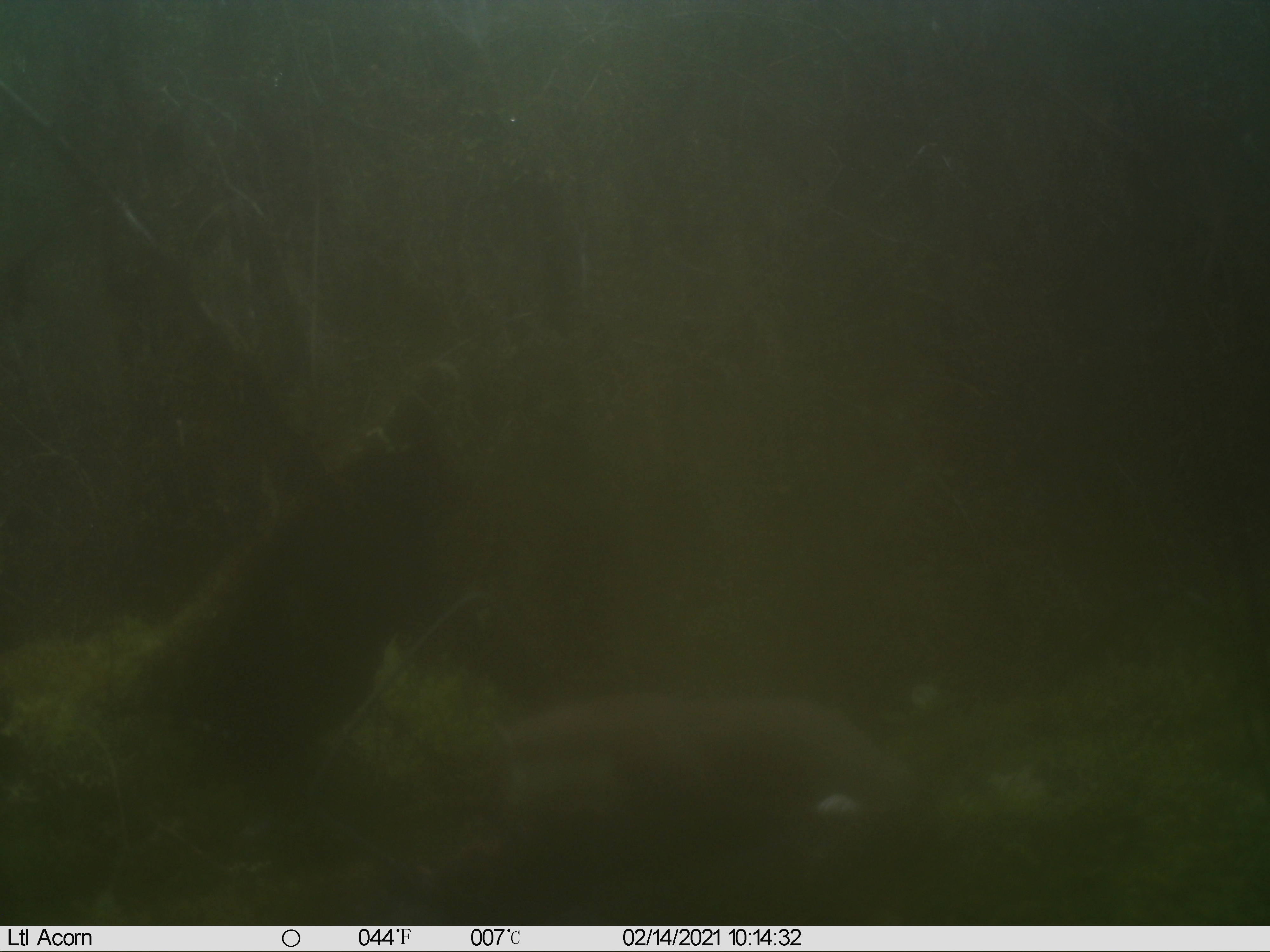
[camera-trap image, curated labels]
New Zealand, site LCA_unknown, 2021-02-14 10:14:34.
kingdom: Animalia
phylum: Chordata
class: Mammalia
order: Carnivora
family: Mustelidae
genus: Mustela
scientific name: Mustela erminea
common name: stoat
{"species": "stoat (Mustela erminea)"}